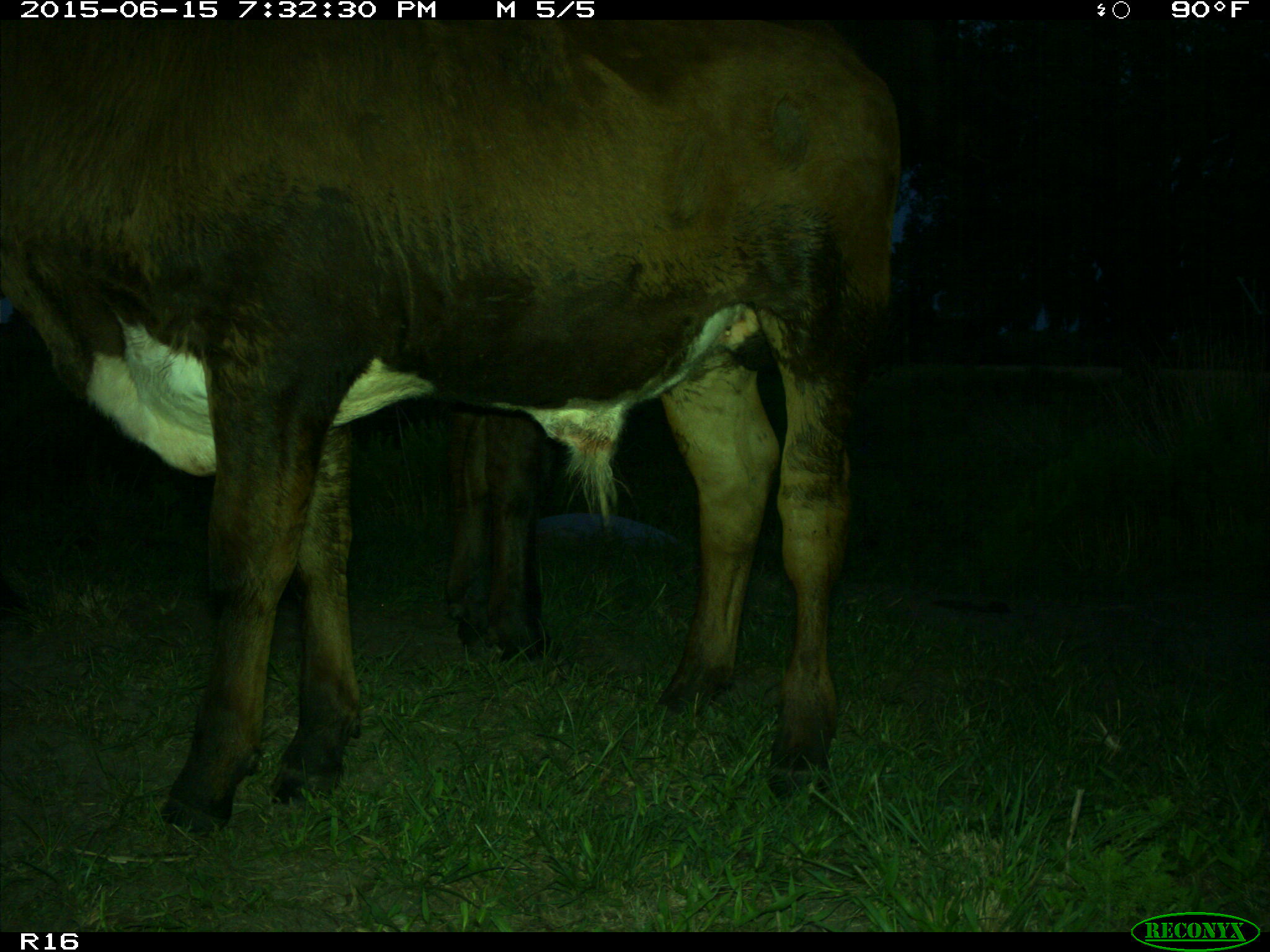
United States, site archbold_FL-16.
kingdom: Animalia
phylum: Chordata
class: Mammalia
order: Artiodactyla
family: Bovidae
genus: Bos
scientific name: Bos taurus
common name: domestic cow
Bos taurus (domestic cow).